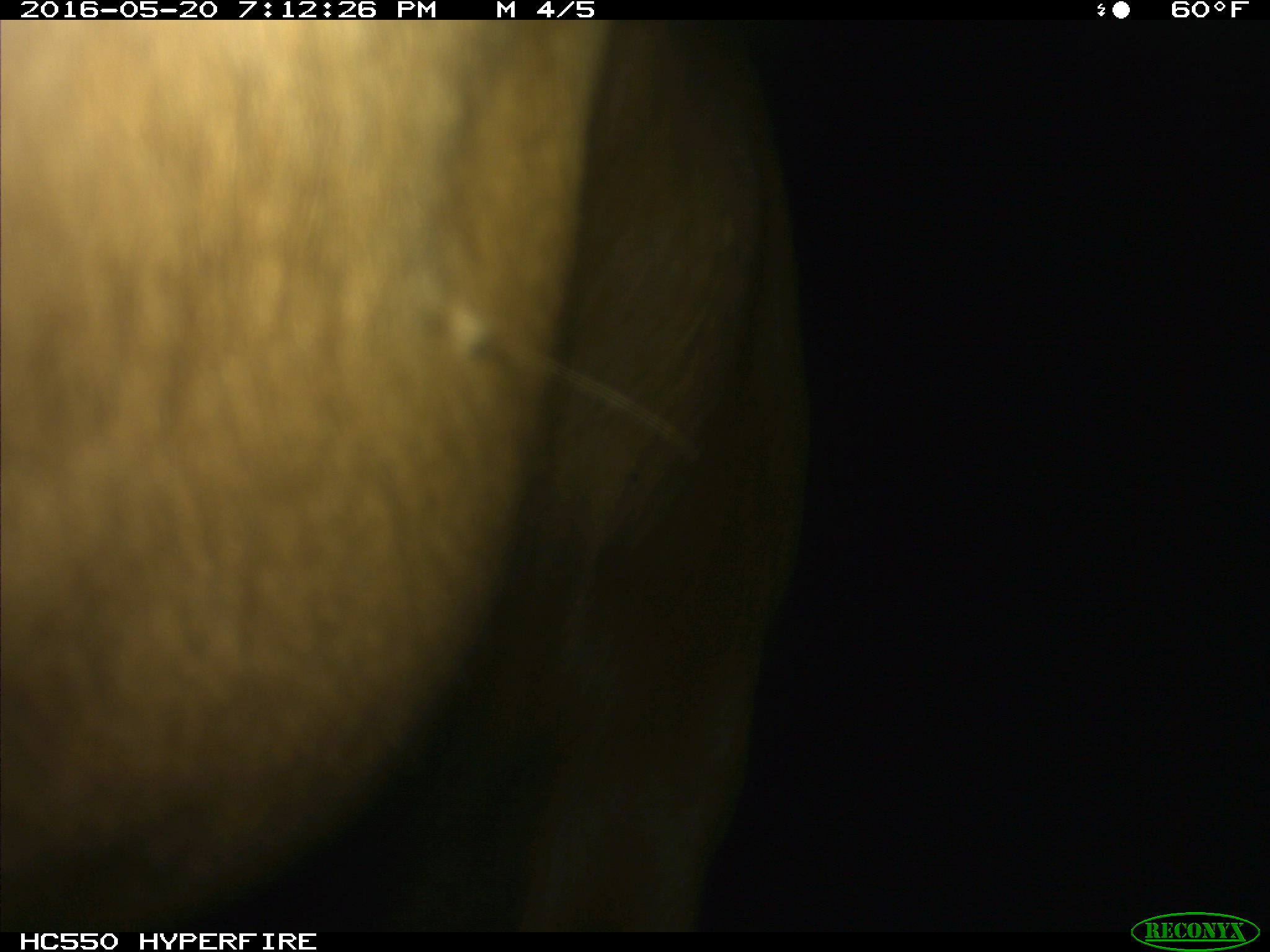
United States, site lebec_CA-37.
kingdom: Animalia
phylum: Chordata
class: Mammalia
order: Artiodactyla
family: Bovidae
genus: Bos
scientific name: Bos taurus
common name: domestic cow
Bos taurus (domestic cow).